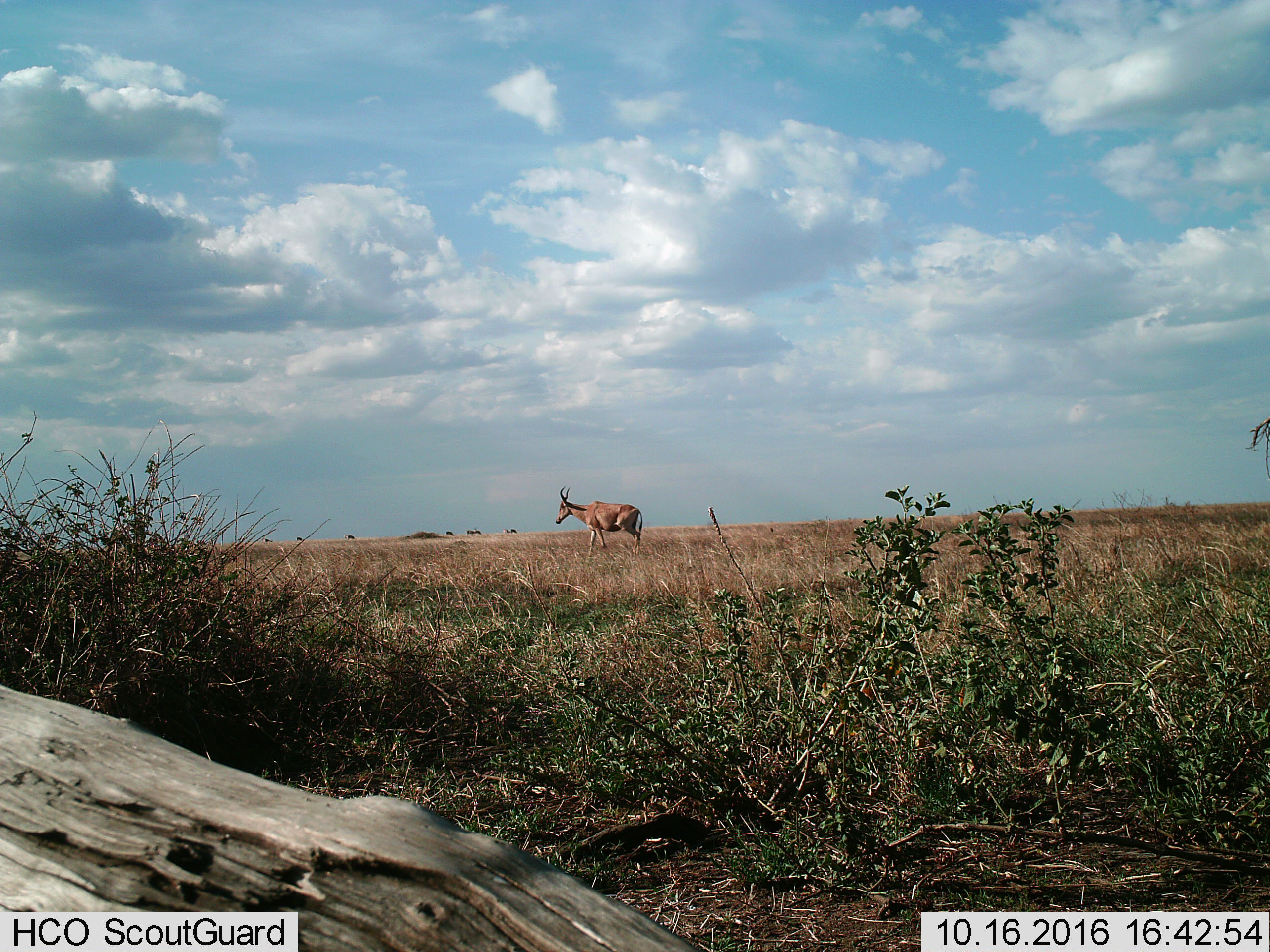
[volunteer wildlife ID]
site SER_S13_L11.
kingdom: Animalia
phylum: Chordata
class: Mammalia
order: Artiodactyla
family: Bovidae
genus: Alcelaphus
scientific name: Alcelaphus buselaphus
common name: hartebeest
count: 1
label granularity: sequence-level